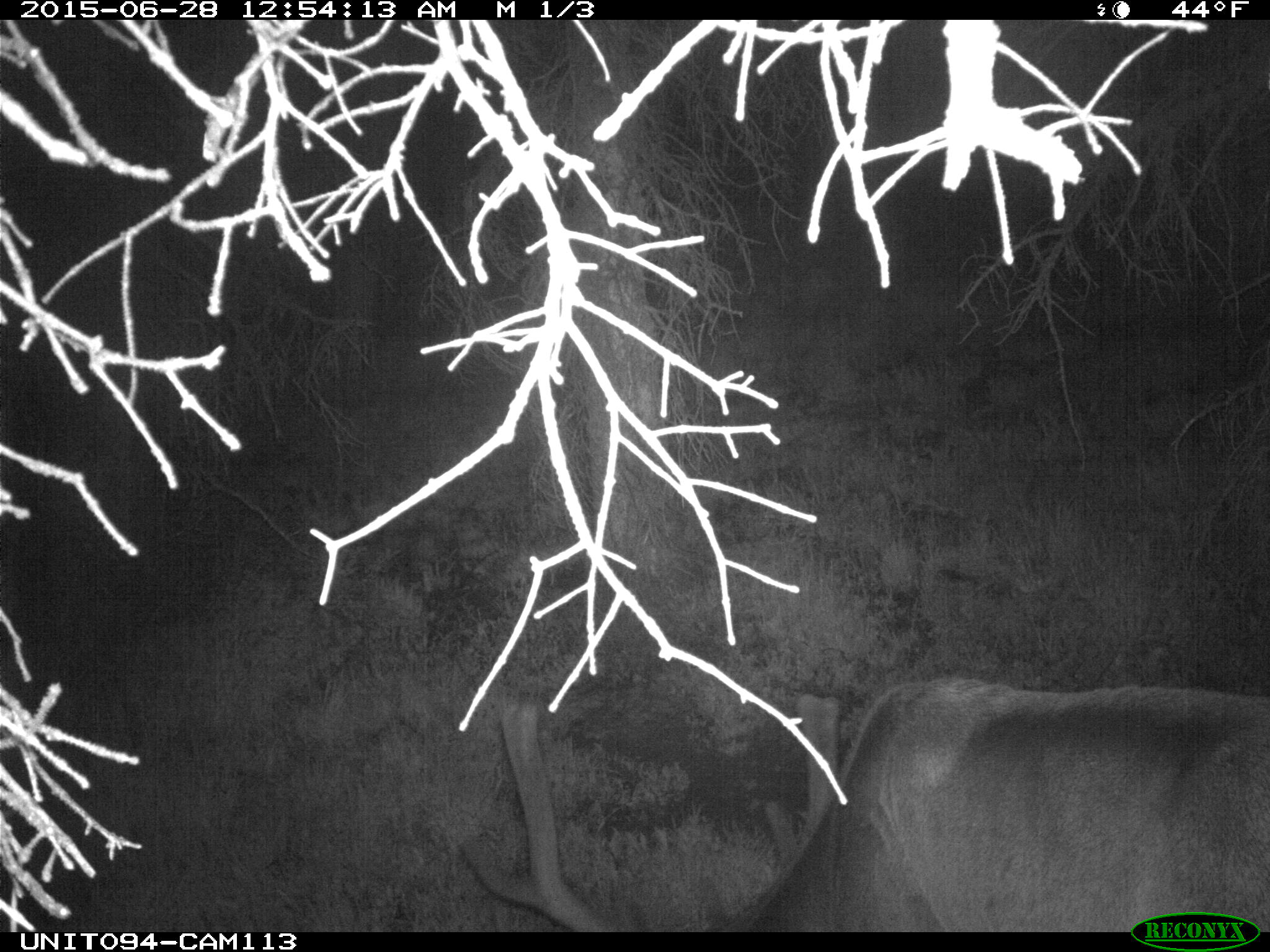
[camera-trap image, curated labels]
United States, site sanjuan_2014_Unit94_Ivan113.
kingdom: Animalia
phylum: Chordata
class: Mammalia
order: Artiodactyla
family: Cervidae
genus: Cervus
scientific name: Cervus elaphus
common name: red deer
Cervus elaphus (red deer).